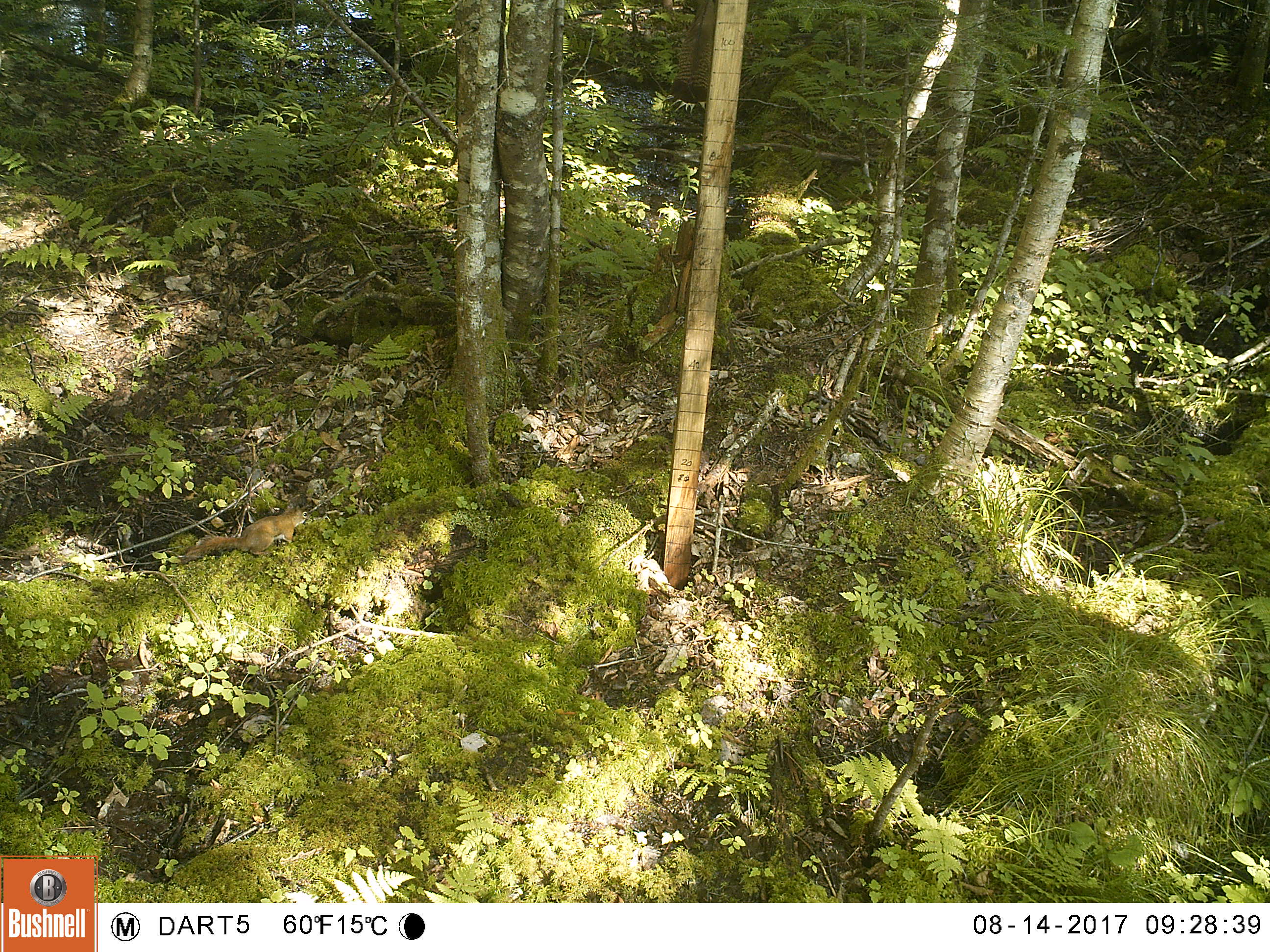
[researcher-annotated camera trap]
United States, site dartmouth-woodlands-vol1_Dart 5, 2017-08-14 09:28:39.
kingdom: Animalia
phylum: Chordata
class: Mammalia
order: Rodentia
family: Sciuridae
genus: Tamiasciurus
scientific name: Tamiasciurus hudsonicus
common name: red squirrel